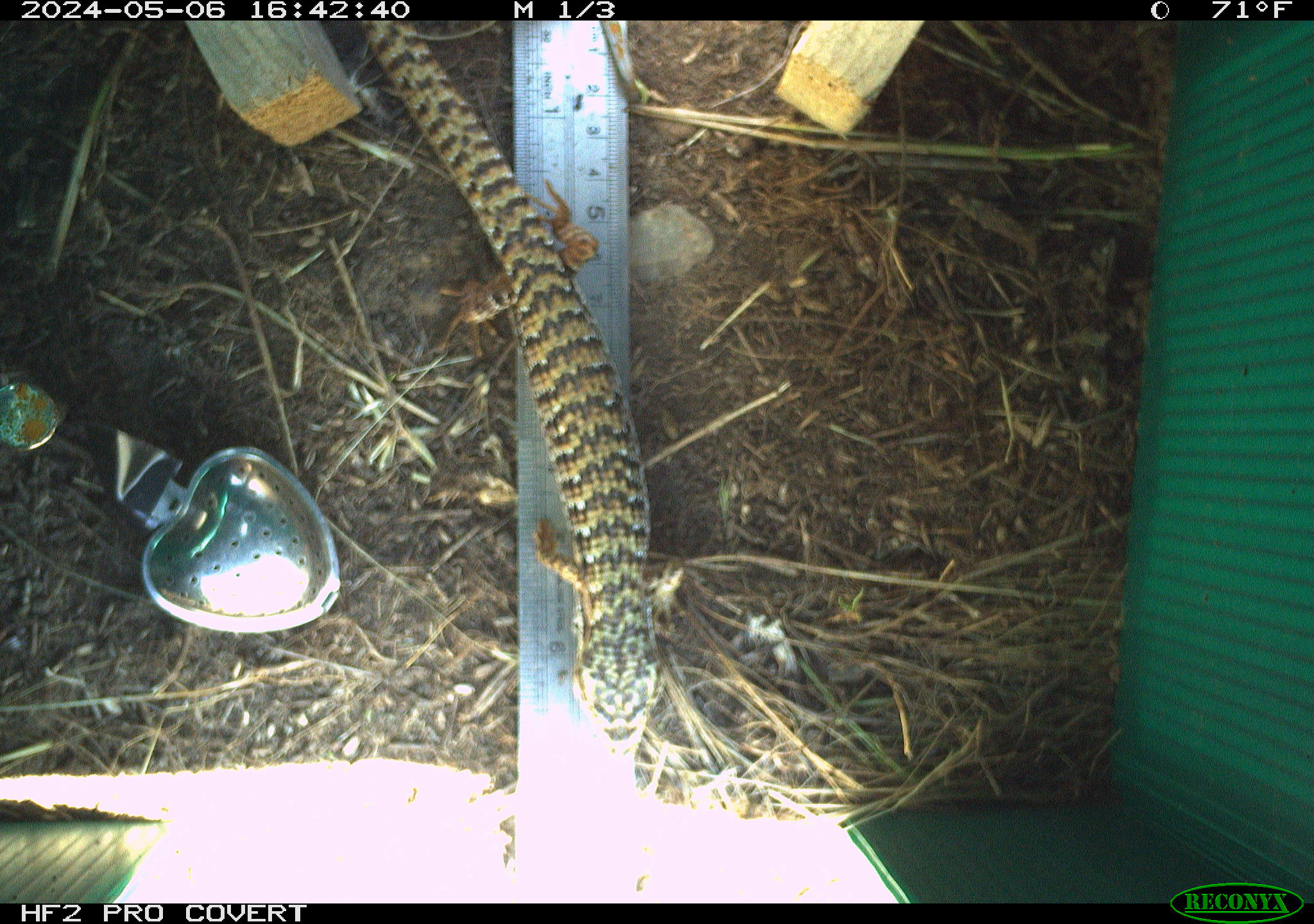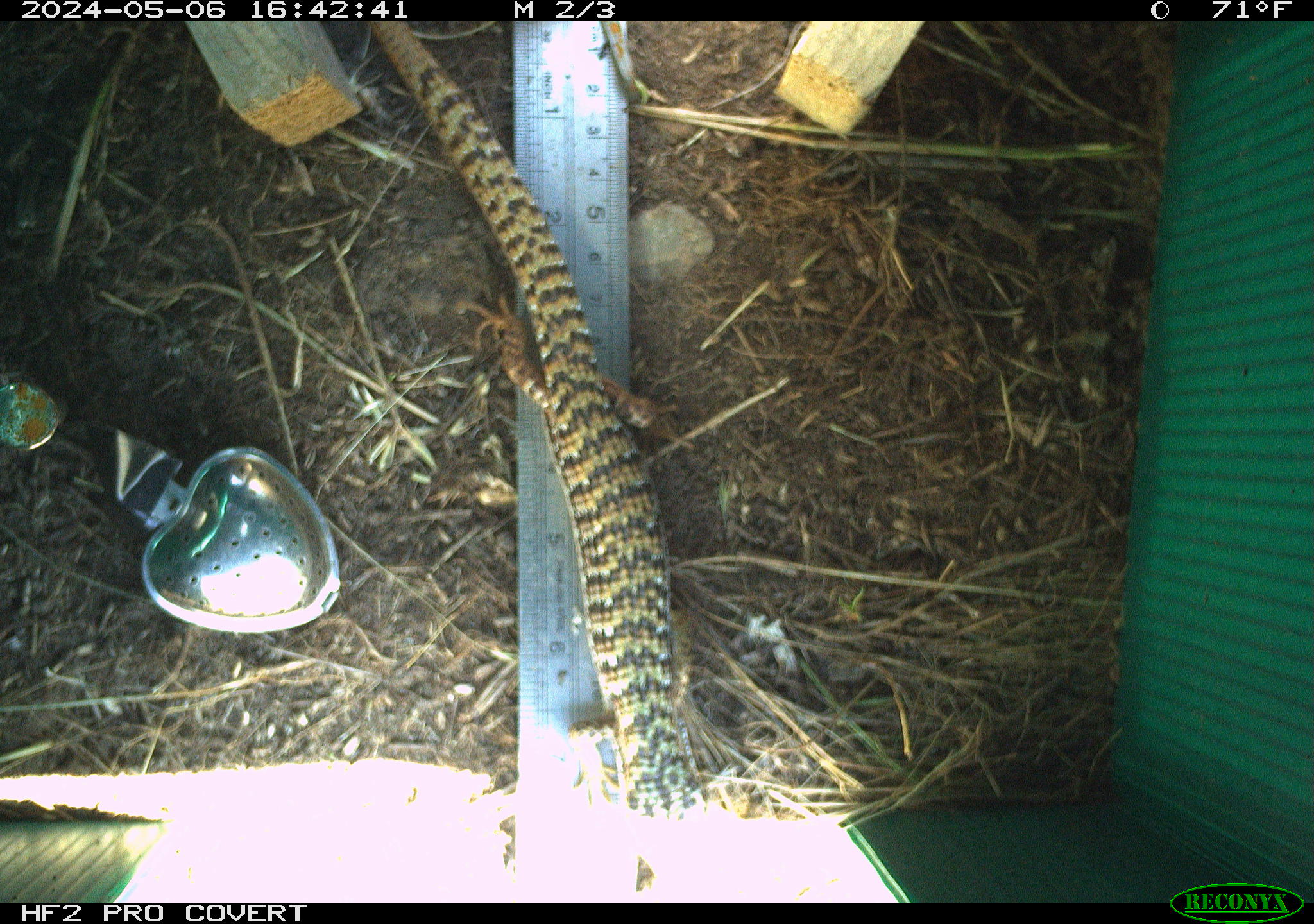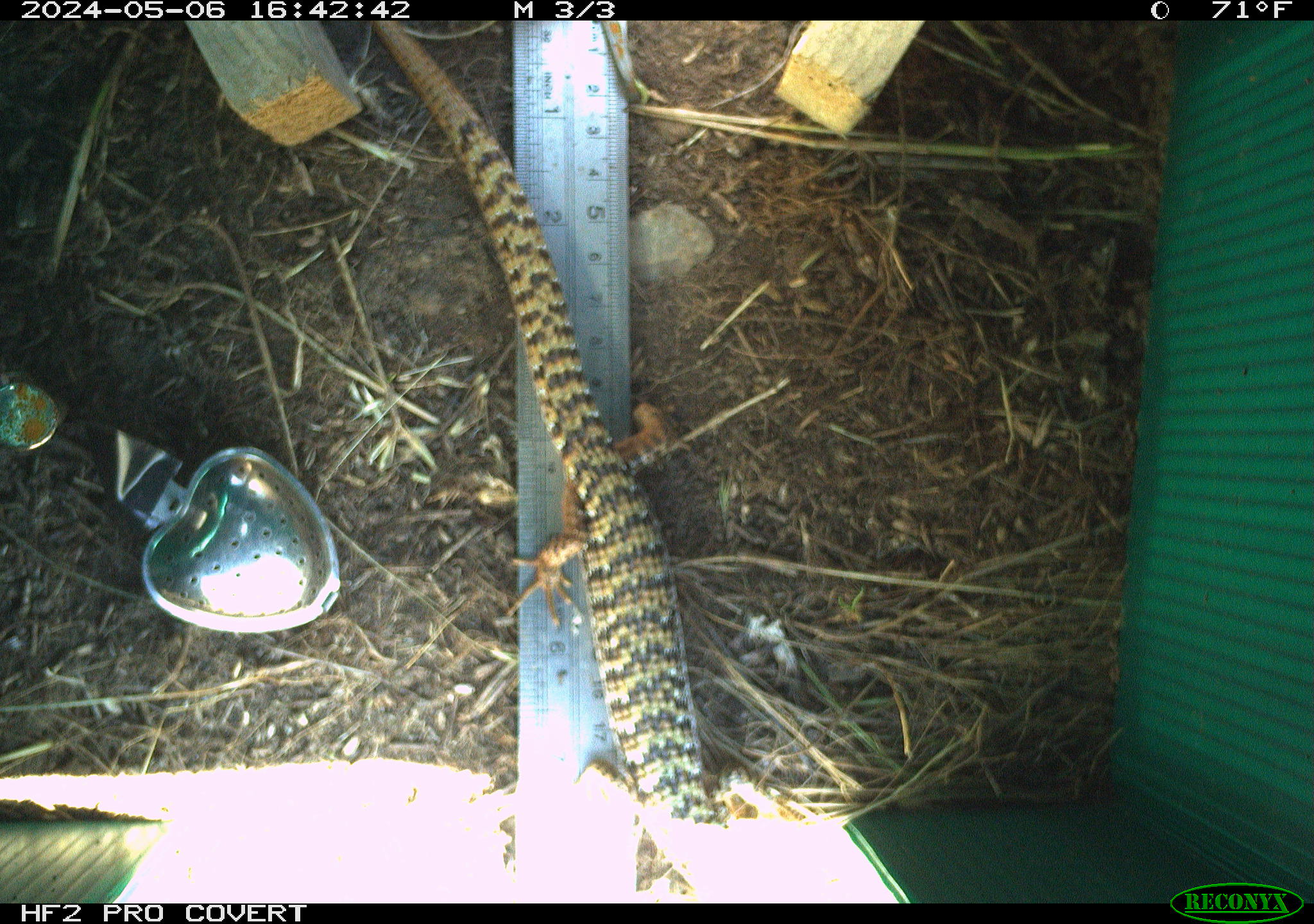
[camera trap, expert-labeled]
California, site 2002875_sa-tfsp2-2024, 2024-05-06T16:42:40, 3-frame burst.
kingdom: Animalia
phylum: Chordata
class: Reptilia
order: Squamata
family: Anguidae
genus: Elgaria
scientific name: Elgaria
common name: alligator lizards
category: elgaria species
Elgaria species (alligator lizards) (Elgaria).